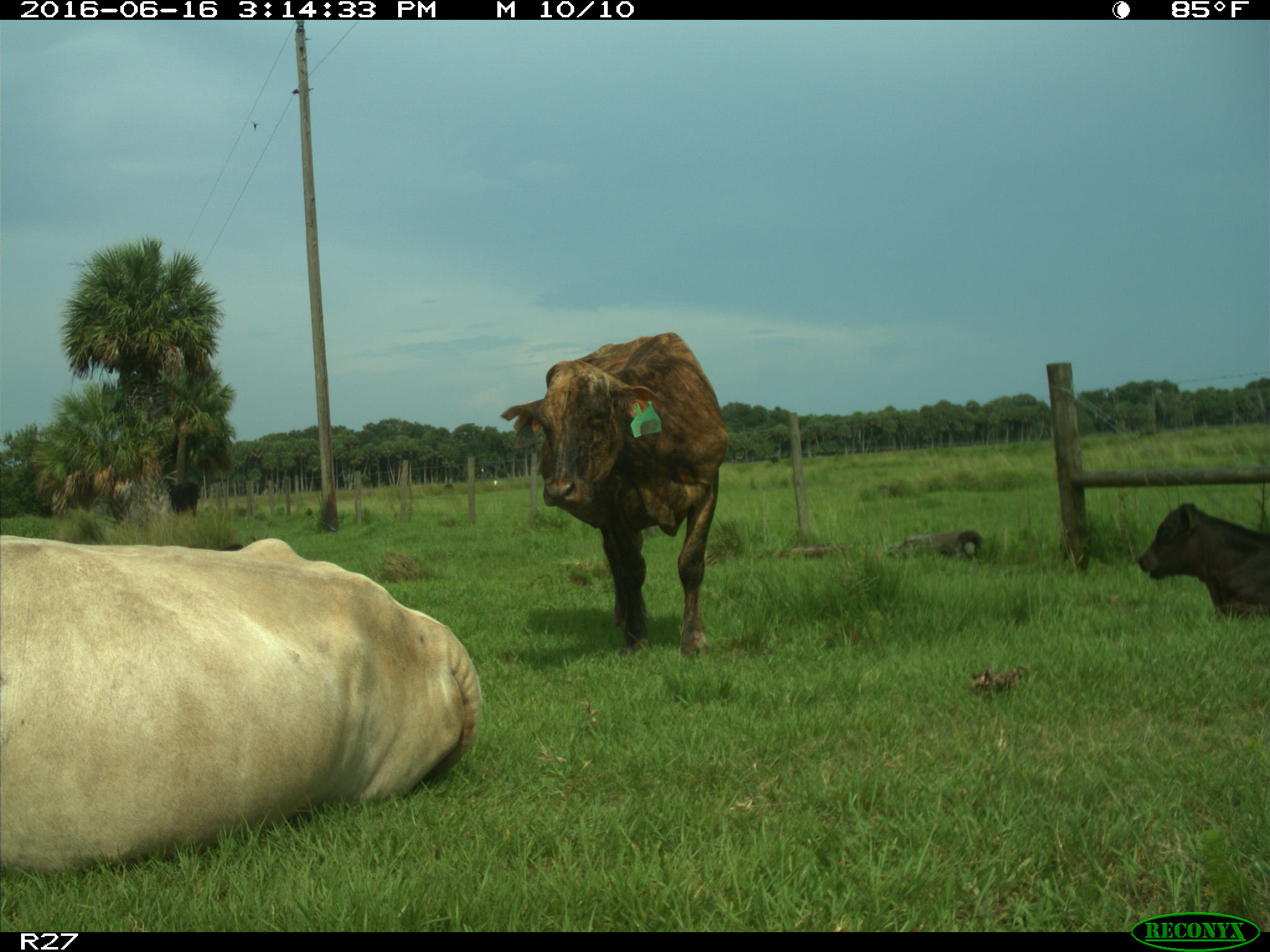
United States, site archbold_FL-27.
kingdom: Animalia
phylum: Chordata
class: Mammalia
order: Artiodactyla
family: Bovidae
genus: Bos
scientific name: Bos taurus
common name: domestic cow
Bos taurus (domestic cow).